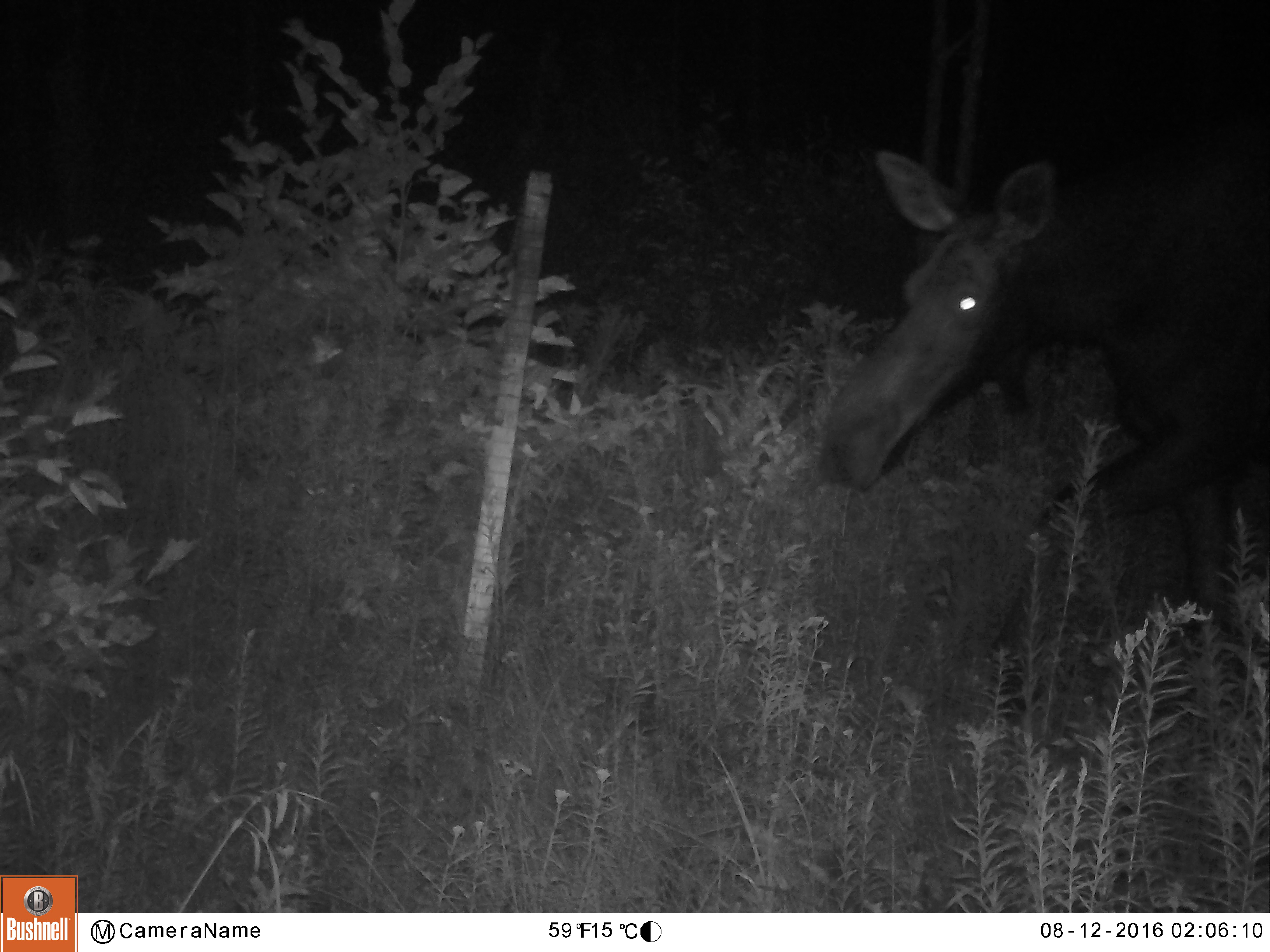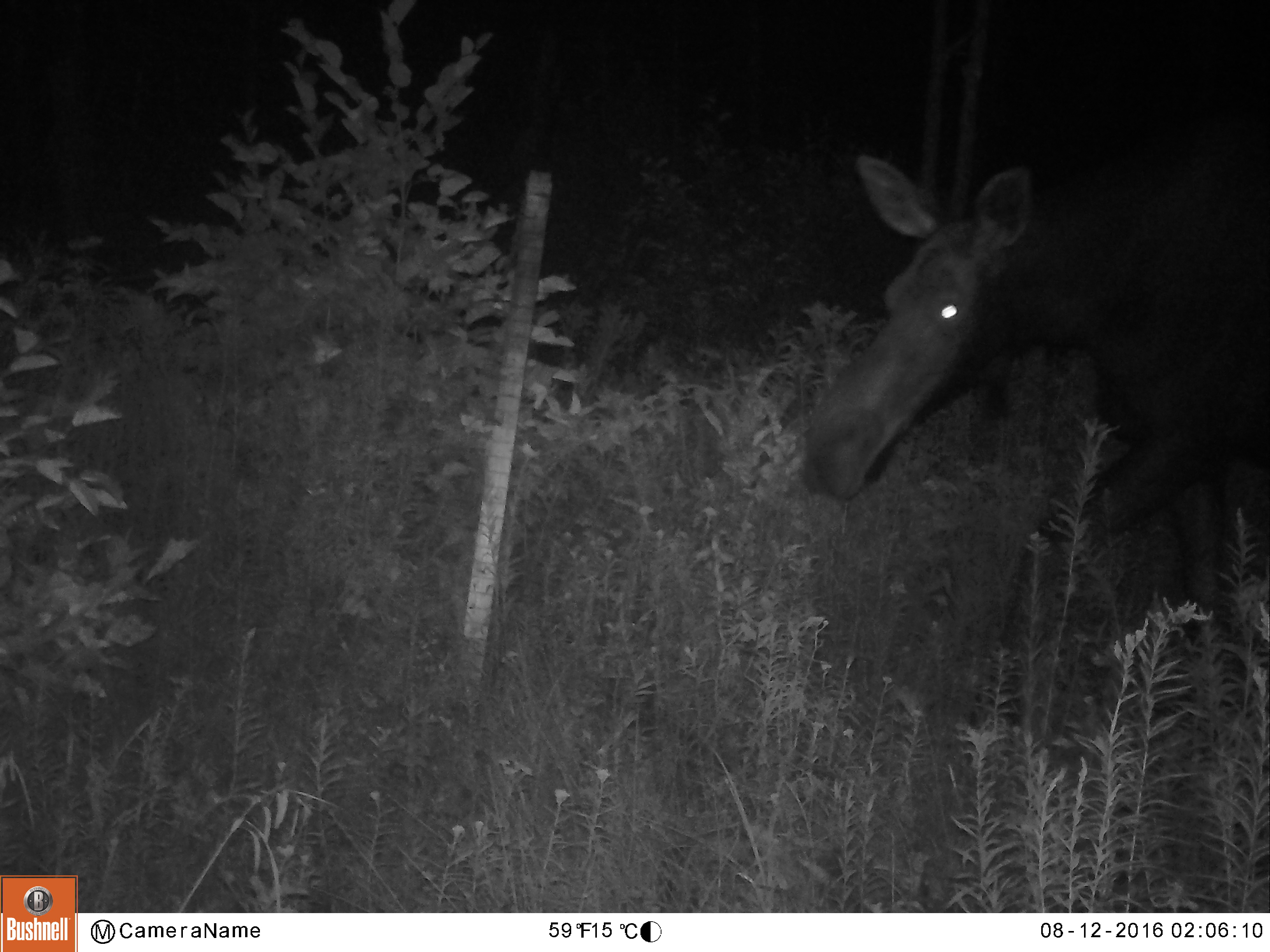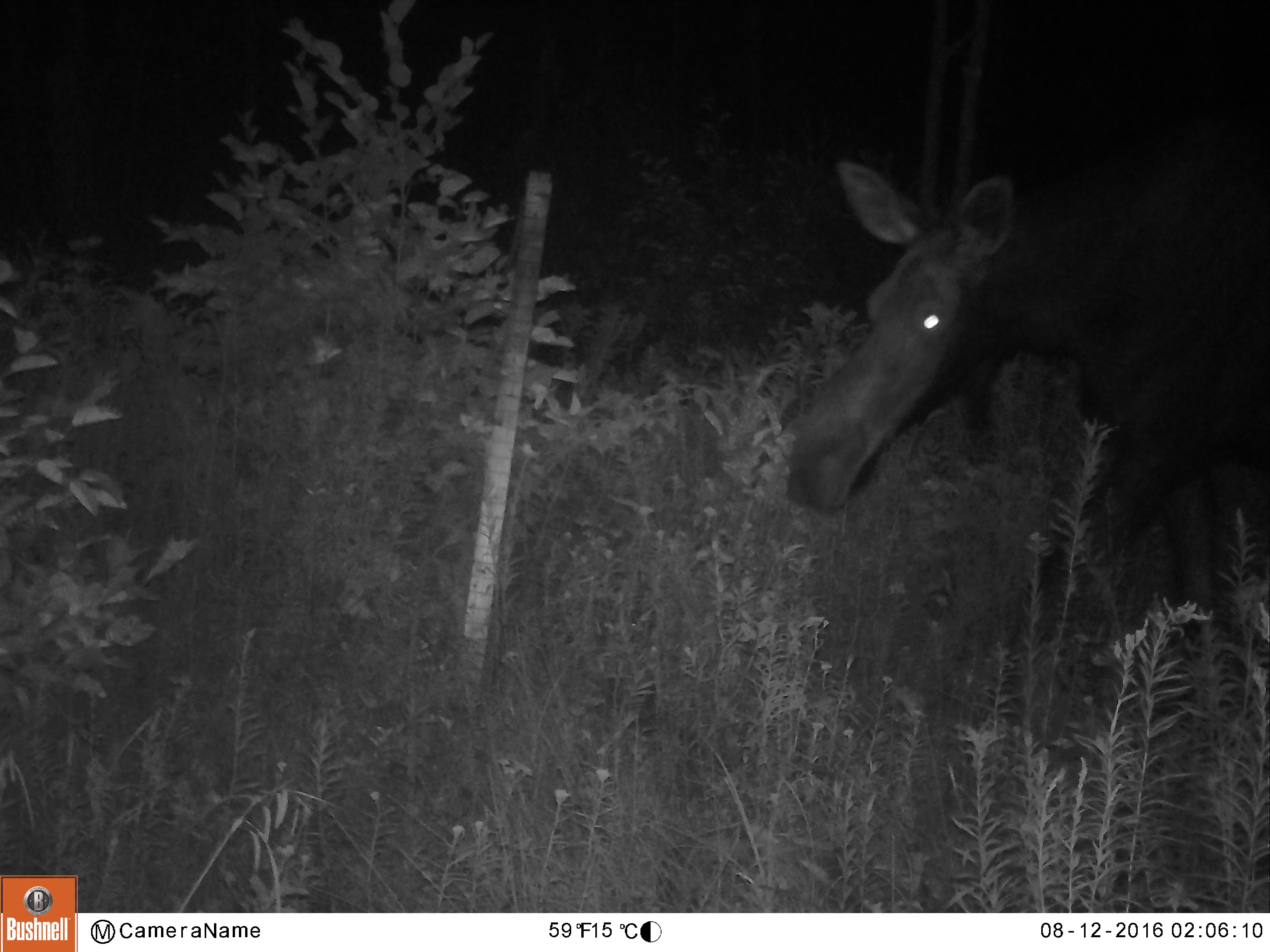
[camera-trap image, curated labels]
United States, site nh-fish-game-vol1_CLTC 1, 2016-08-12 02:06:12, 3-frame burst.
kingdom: Animalia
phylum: Chordata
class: Mammalia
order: Artiodactyla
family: Cervidae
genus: Alces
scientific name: Alces alces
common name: moose